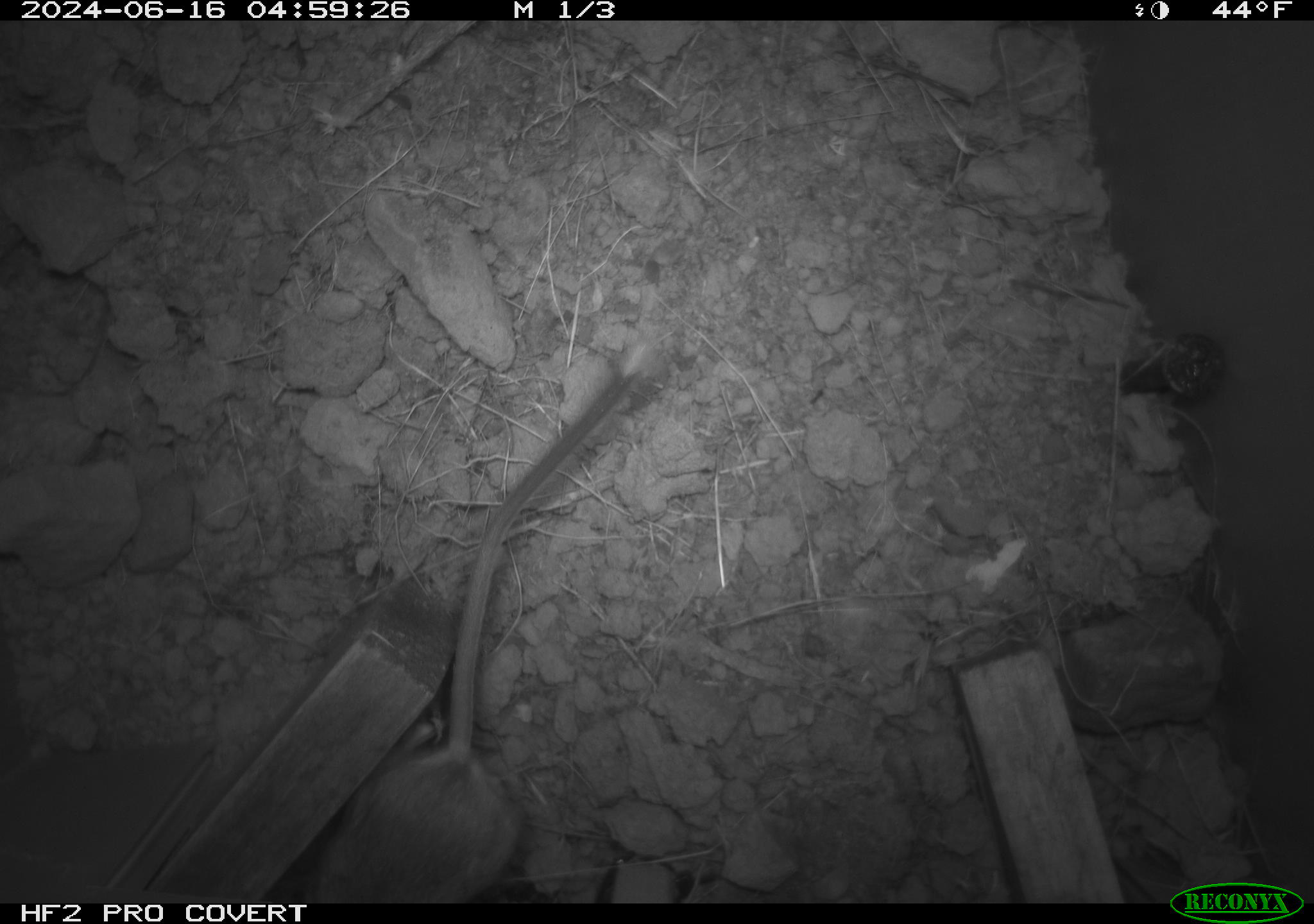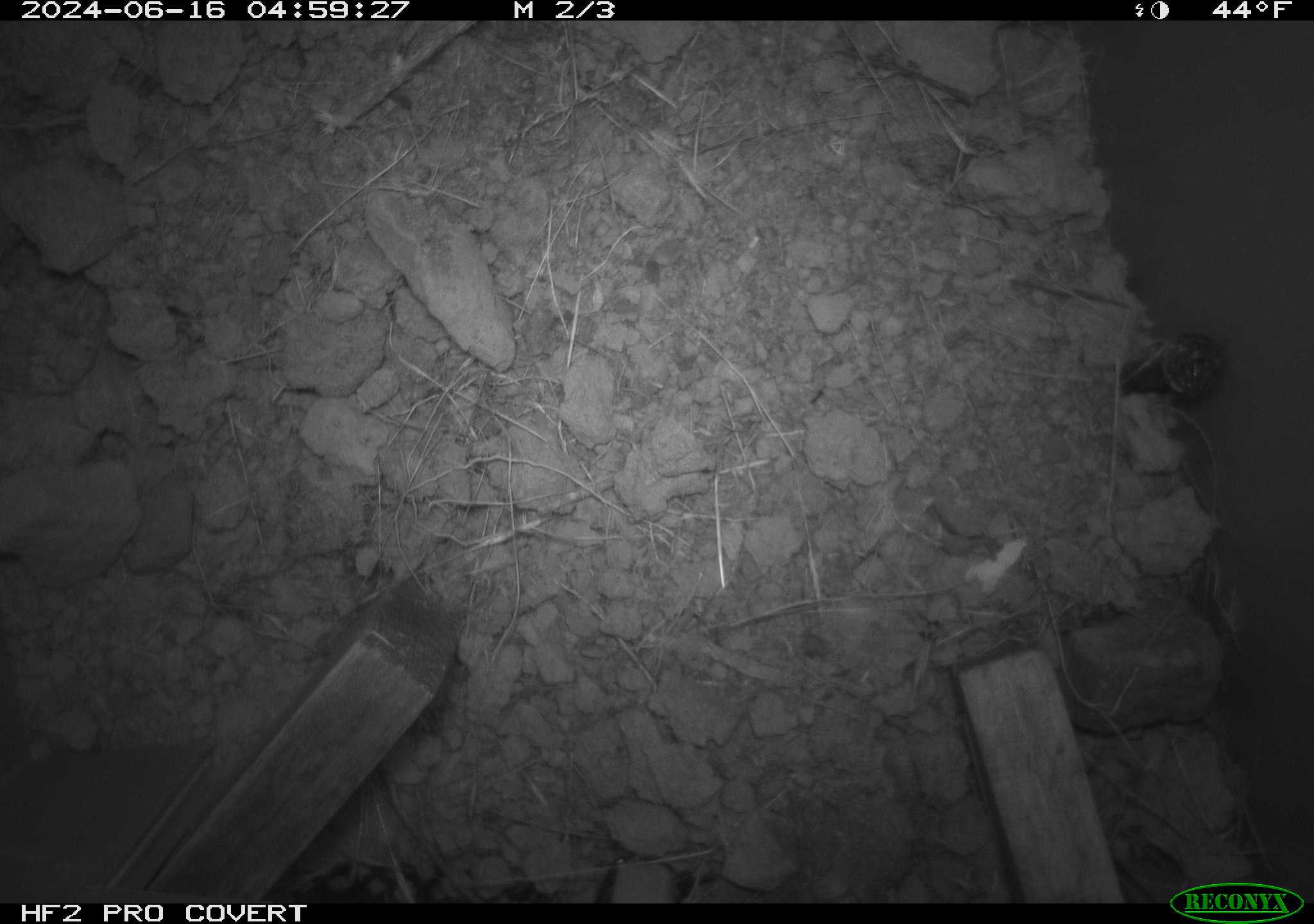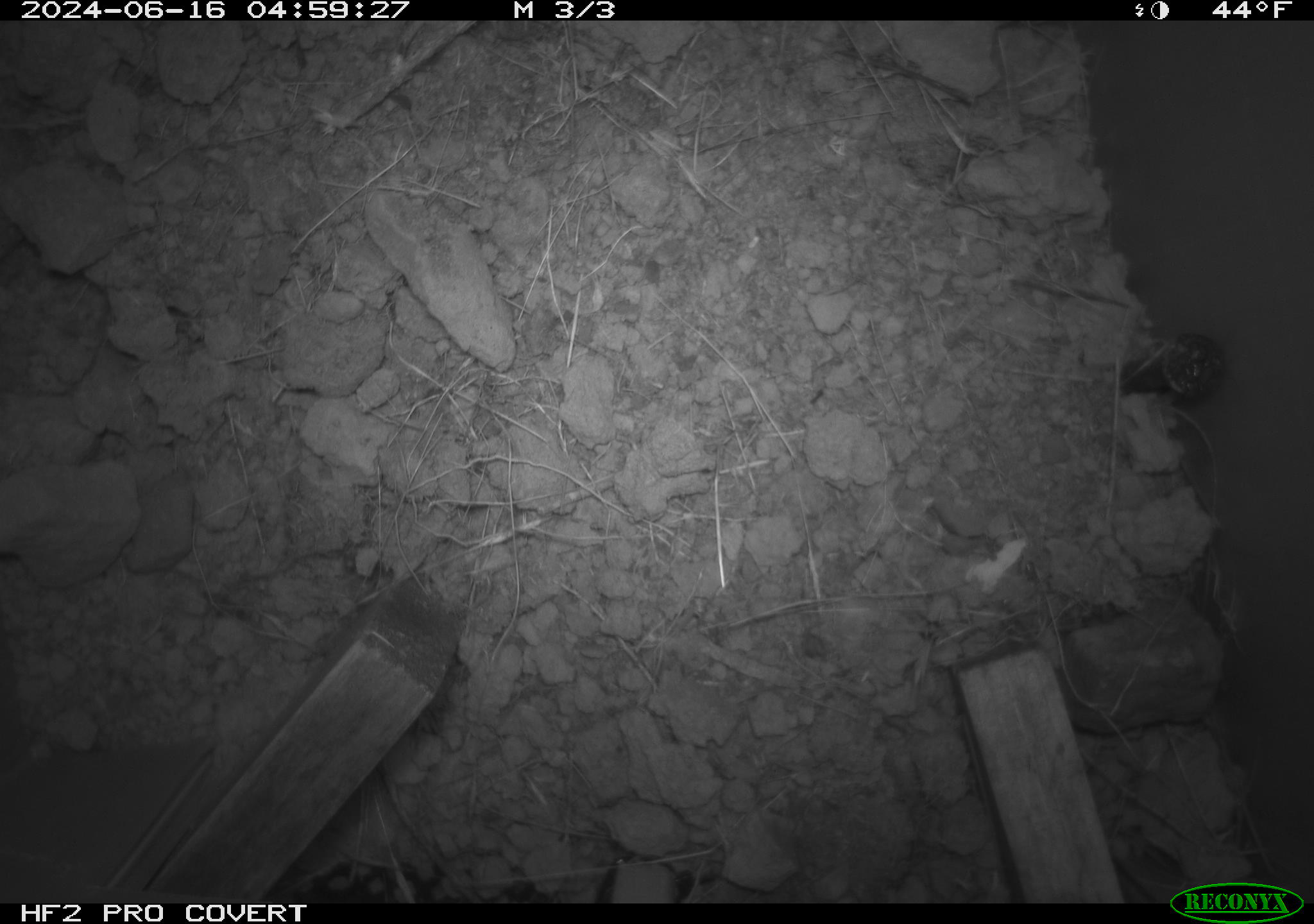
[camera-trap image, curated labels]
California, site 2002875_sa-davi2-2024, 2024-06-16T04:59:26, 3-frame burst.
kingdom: Animalia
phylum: Chordata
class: Mammalia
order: Rodentia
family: Heteromyidae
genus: Dipodomys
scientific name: Dipodomys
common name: kangaroo rats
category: dipodomys species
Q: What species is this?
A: Dipodomys species (kangaroo rats) (Dipodomys).